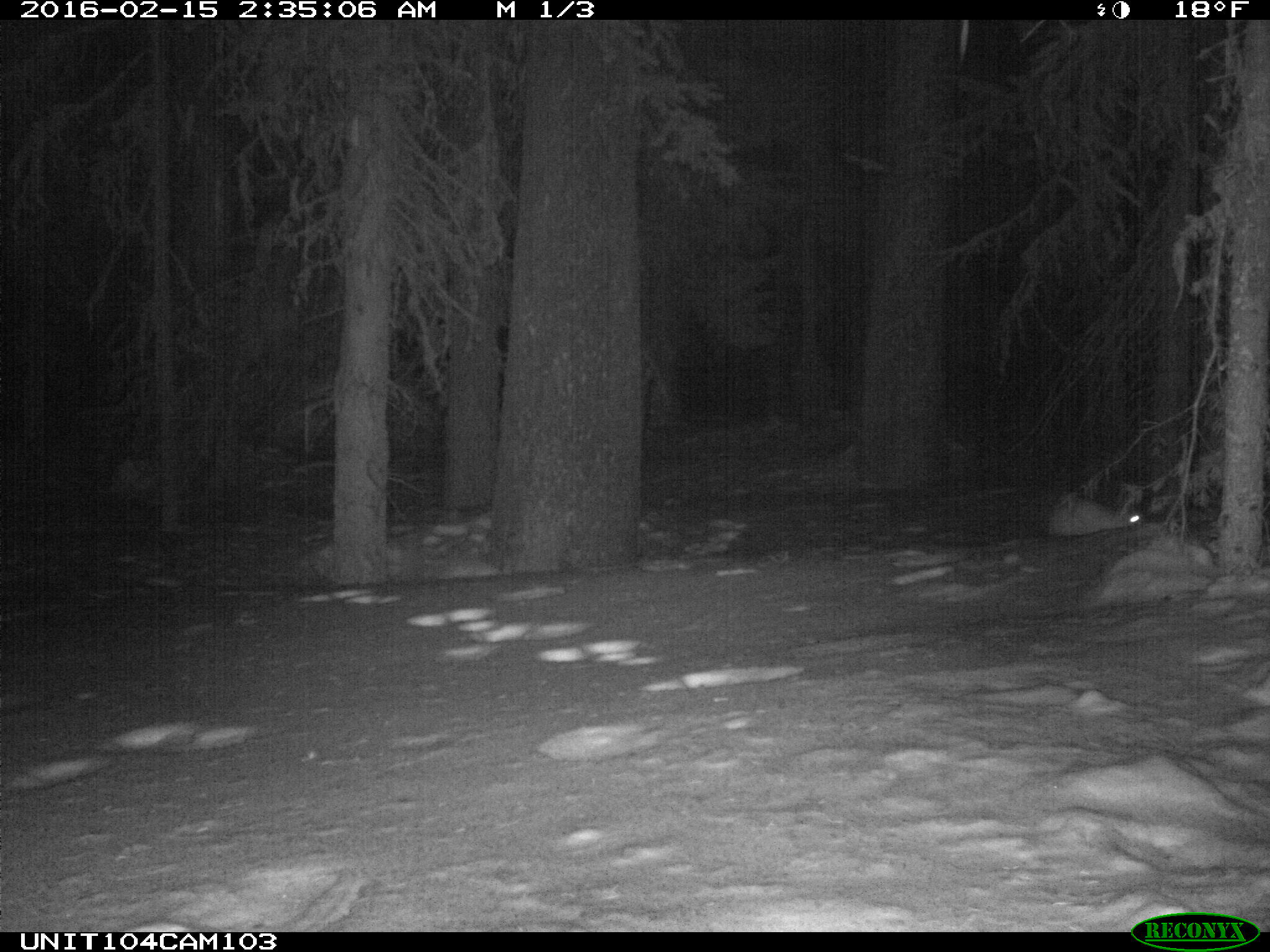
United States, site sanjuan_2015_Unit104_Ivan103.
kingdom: Animalia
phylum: Chordata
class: Mammalia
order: Lagomorpha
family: Leporidae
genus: Lepus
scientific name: Lepus americanus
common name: snowshoe hare